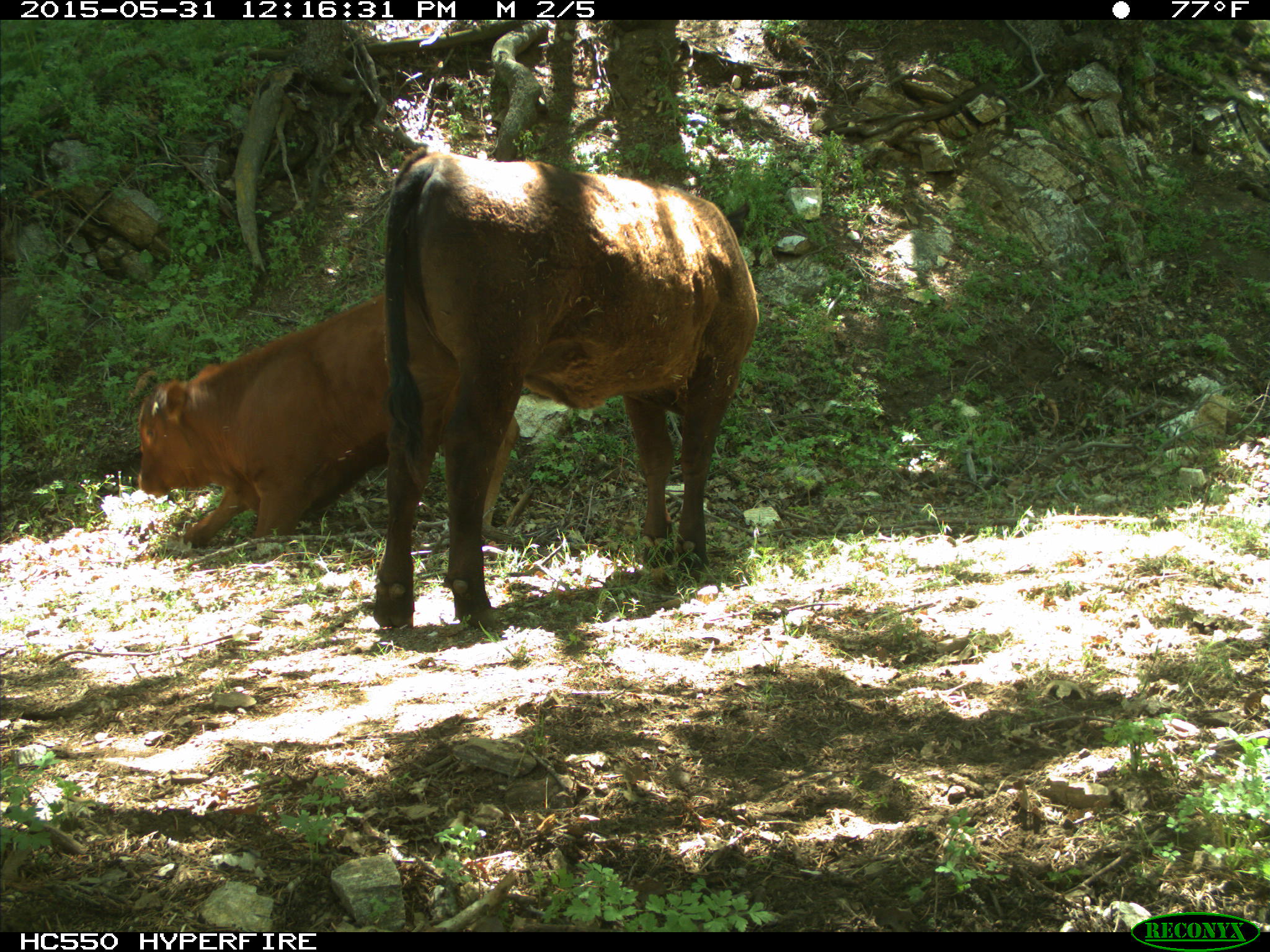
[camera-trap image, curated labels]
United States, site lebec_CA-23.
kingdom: Animalia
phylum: Chordata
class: Mammalia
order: Artiodactyla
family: Bovidae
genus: Bos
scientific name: Bos taurus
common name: domestic cow